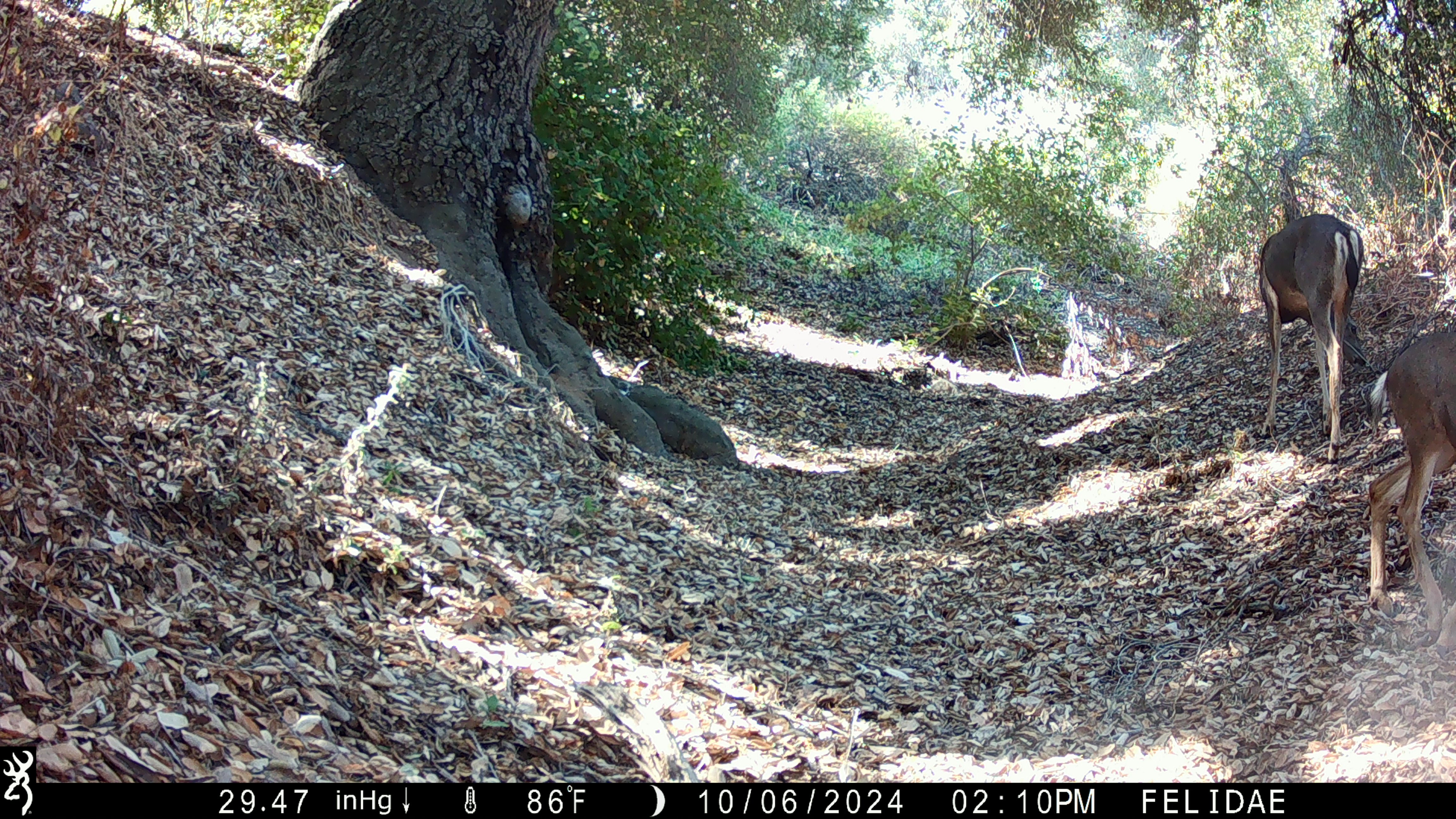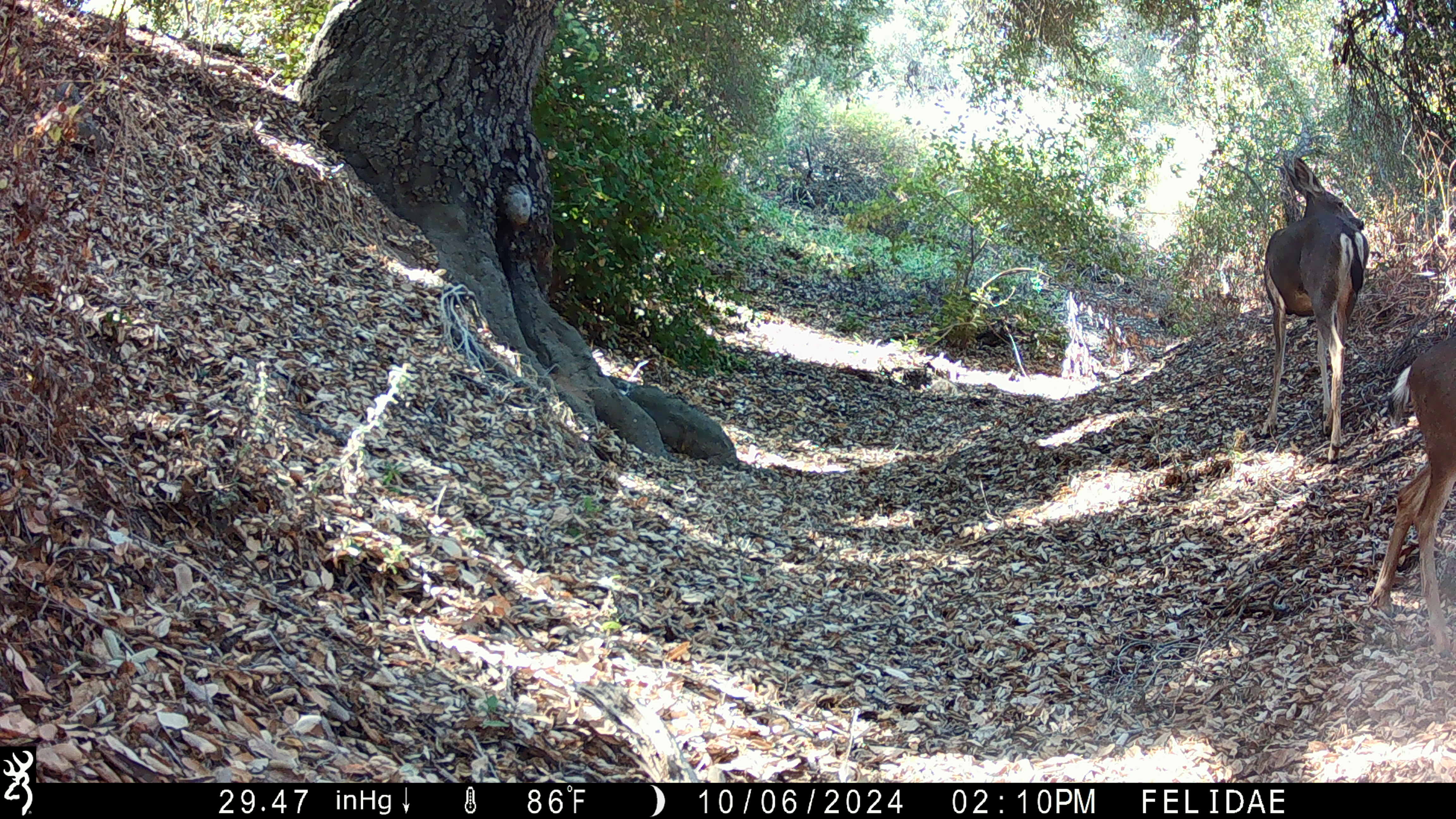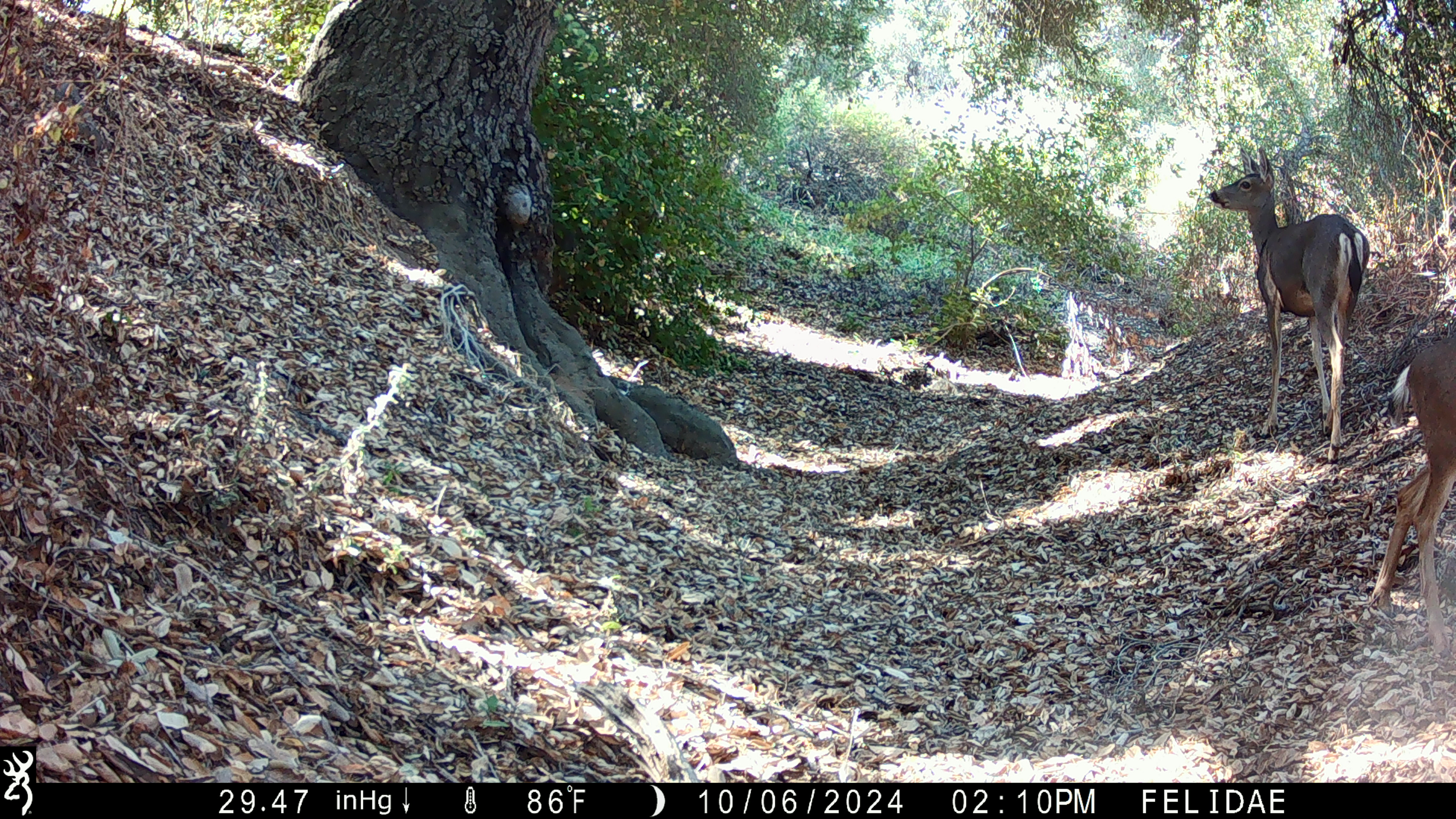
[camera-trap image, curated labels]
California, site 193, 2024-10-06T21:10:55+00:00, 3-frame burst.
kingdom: Animalia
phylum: Chordata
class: Mammalia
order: Artiodactyla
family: Cervidae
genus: Odocoileus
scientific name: Odocoileus hemionus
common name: mule deer